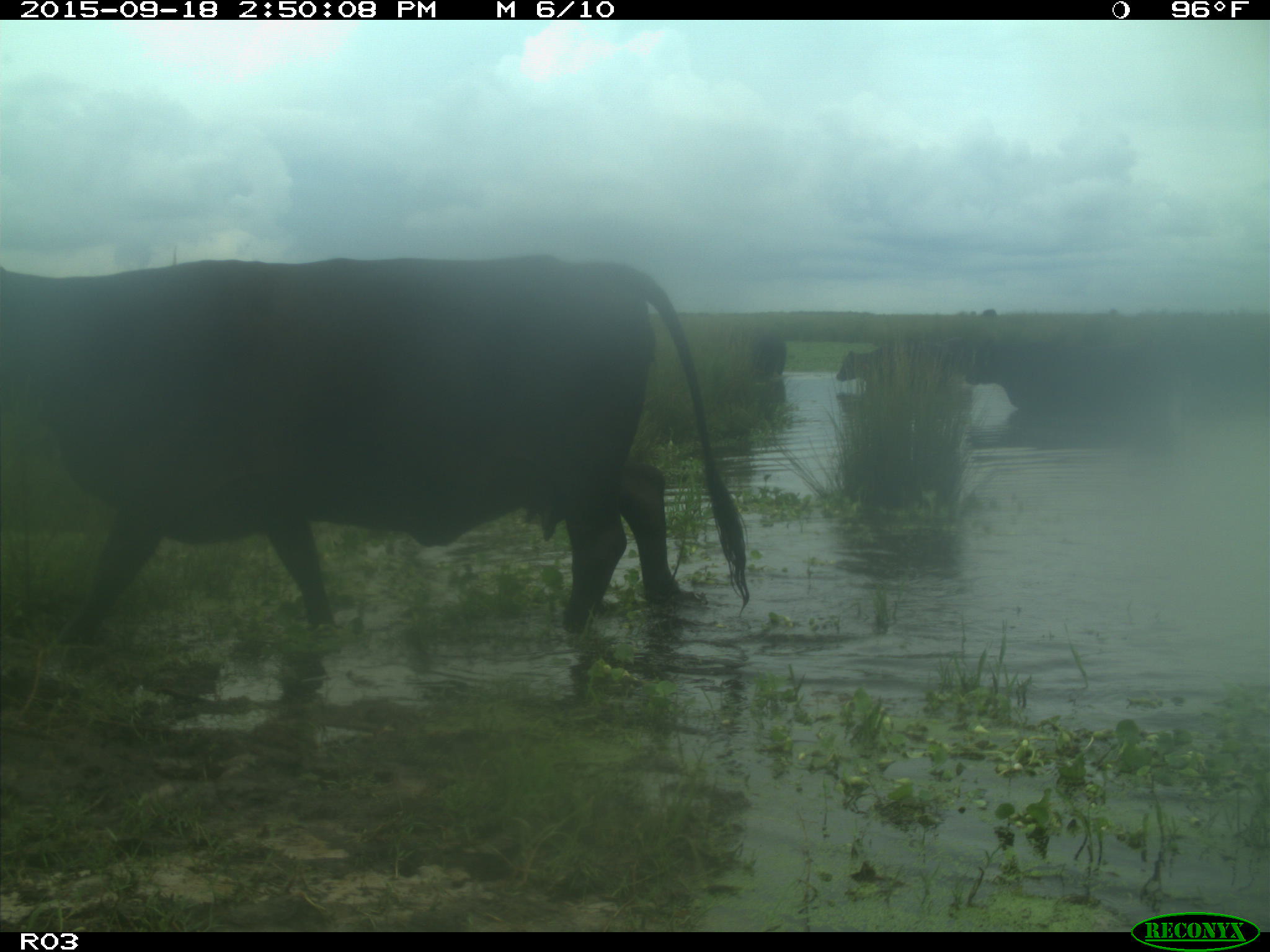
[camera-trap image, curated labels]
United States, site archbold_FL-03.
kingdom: Animalia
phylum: Chordata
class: Mammalia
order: Artiodactyla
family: Bovidae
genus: Bos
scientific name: Bos taurus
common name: domestic cow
Bos taurus (domestic cow).